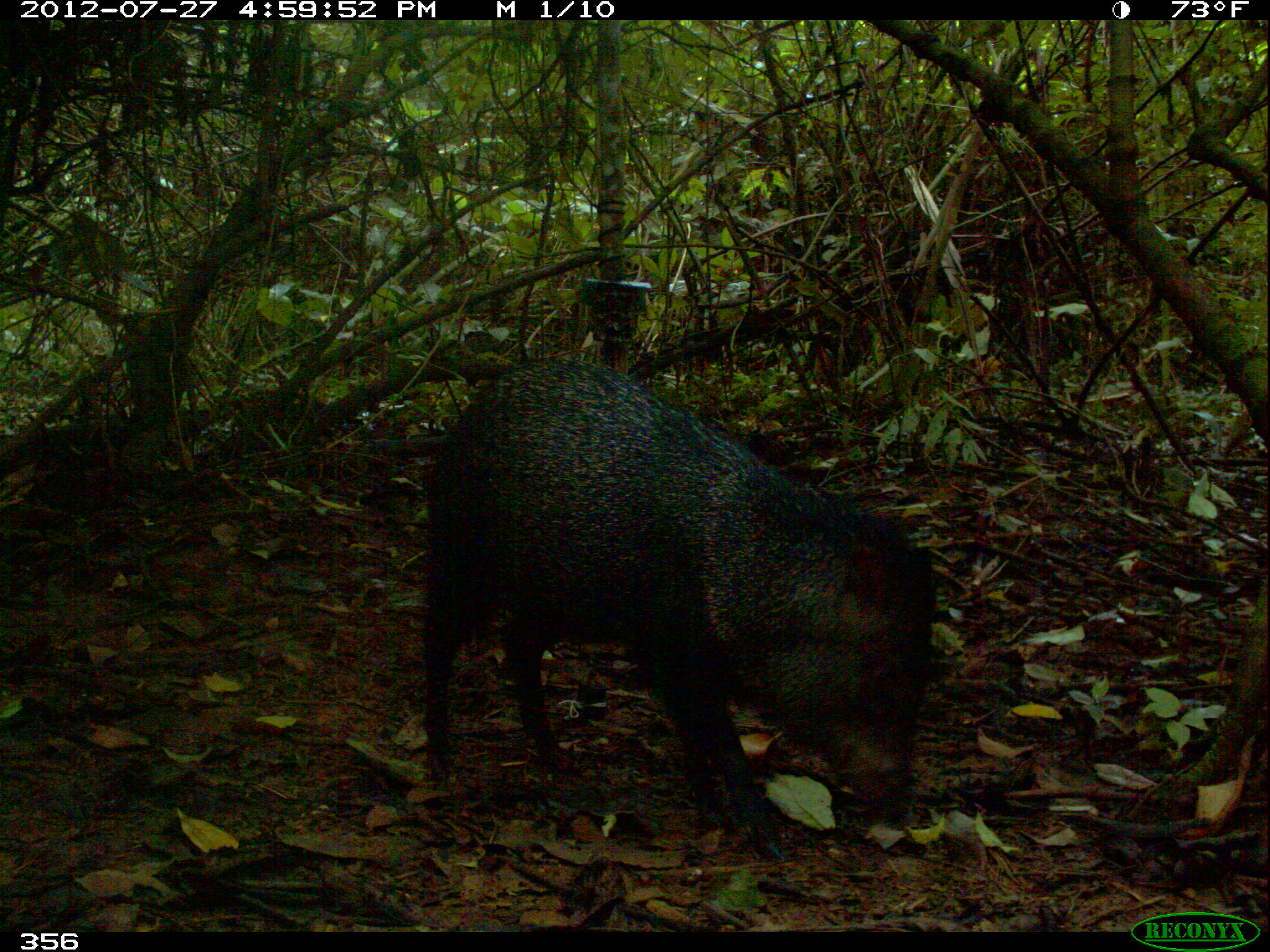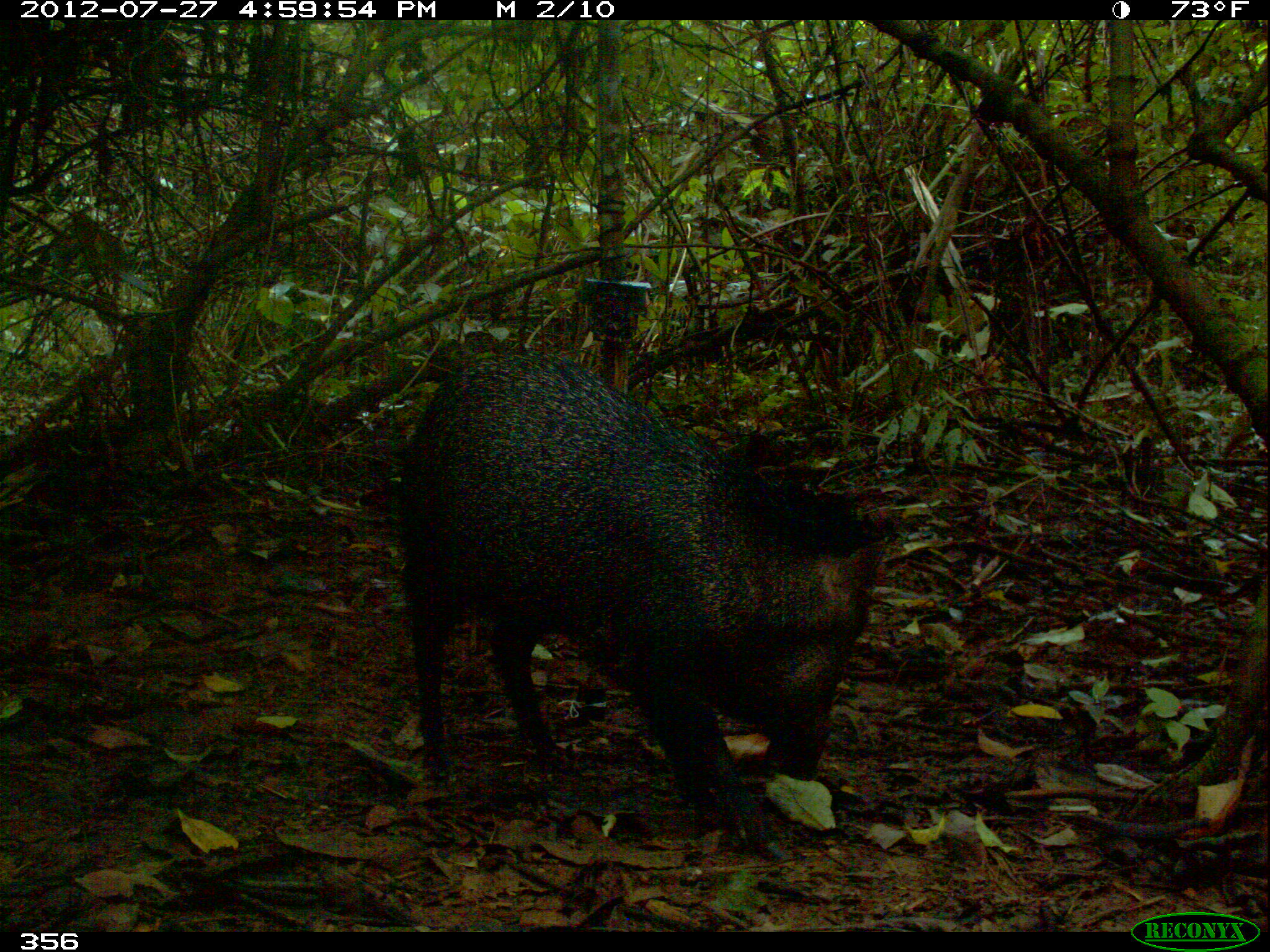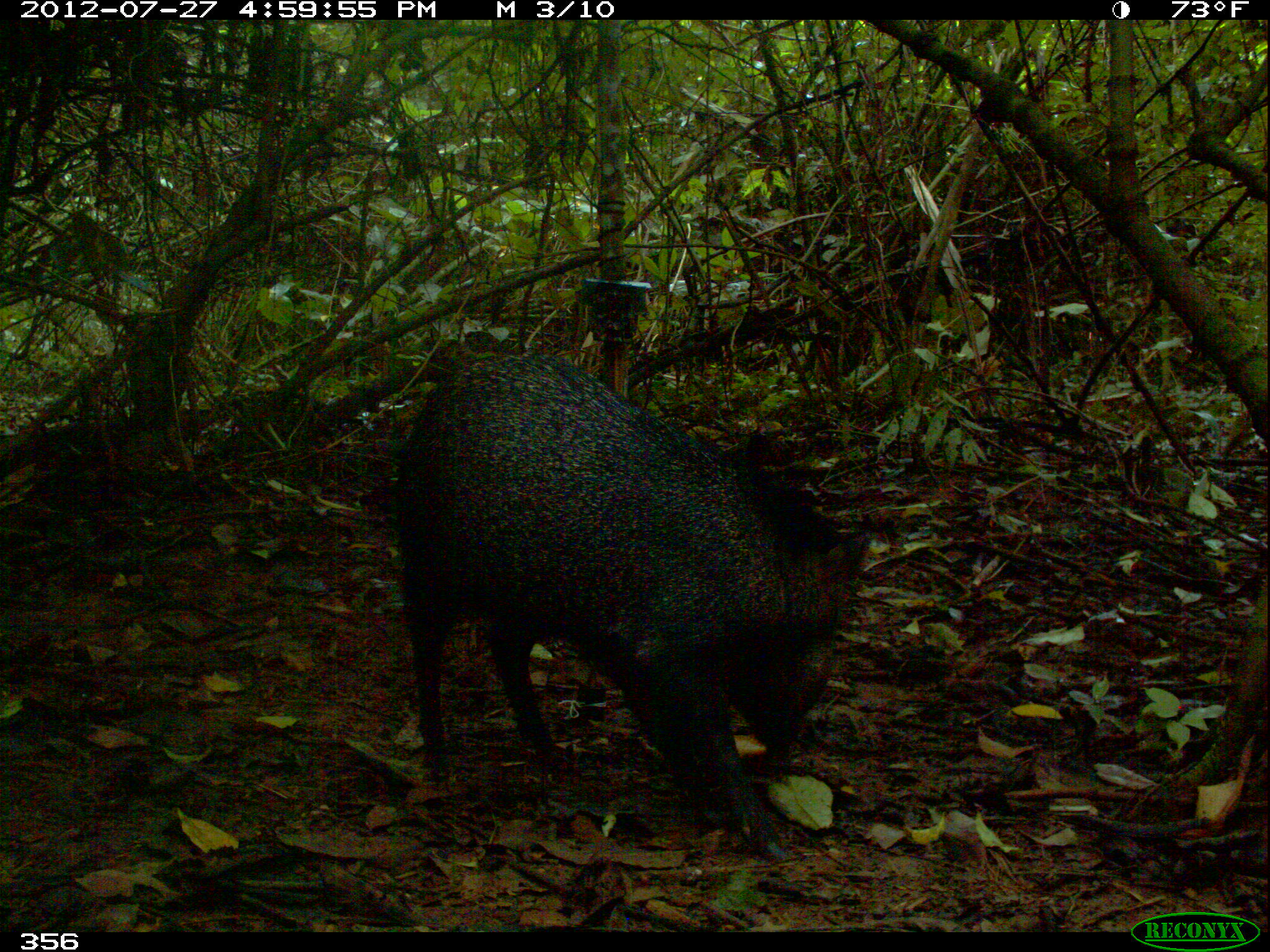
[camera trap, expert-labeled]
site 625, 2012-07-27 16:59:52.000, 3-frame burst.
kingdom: Animalia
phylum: Chordata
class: Mammalia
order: Artiodactyla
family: Tayassuidae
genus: Pecari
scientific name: Pecari tajacu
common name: collared peccary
Pecari tajacu (collared peccary).